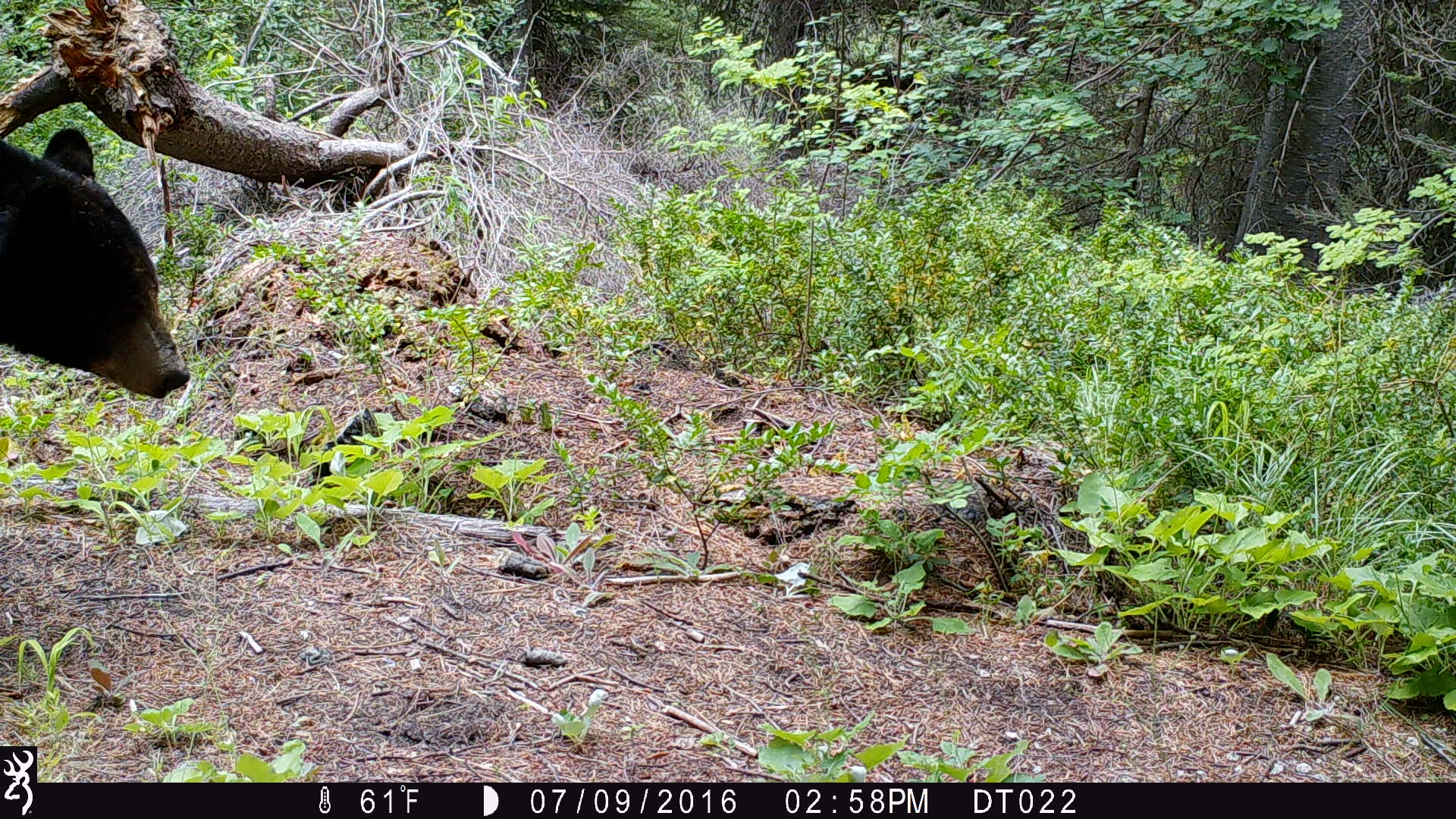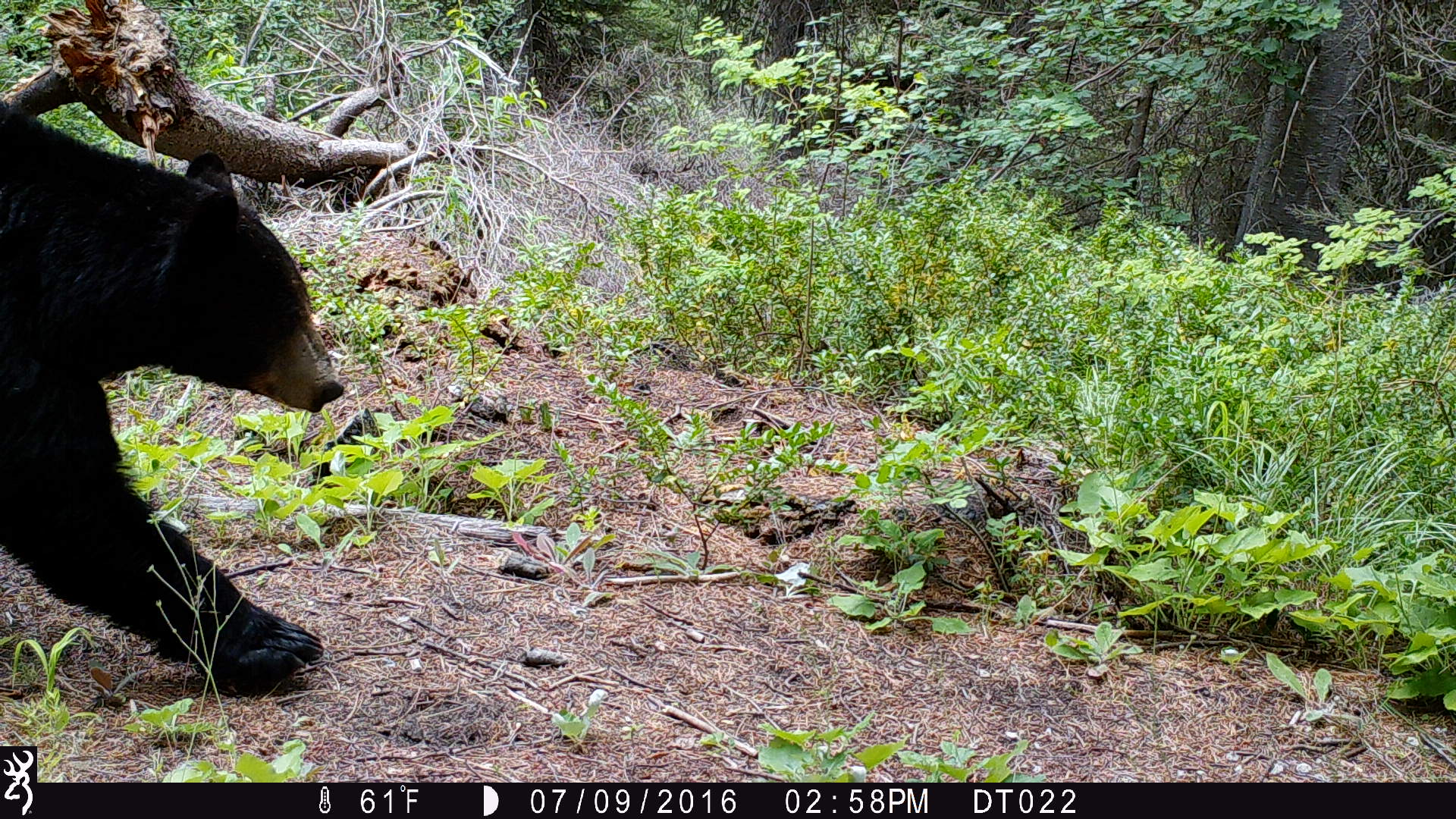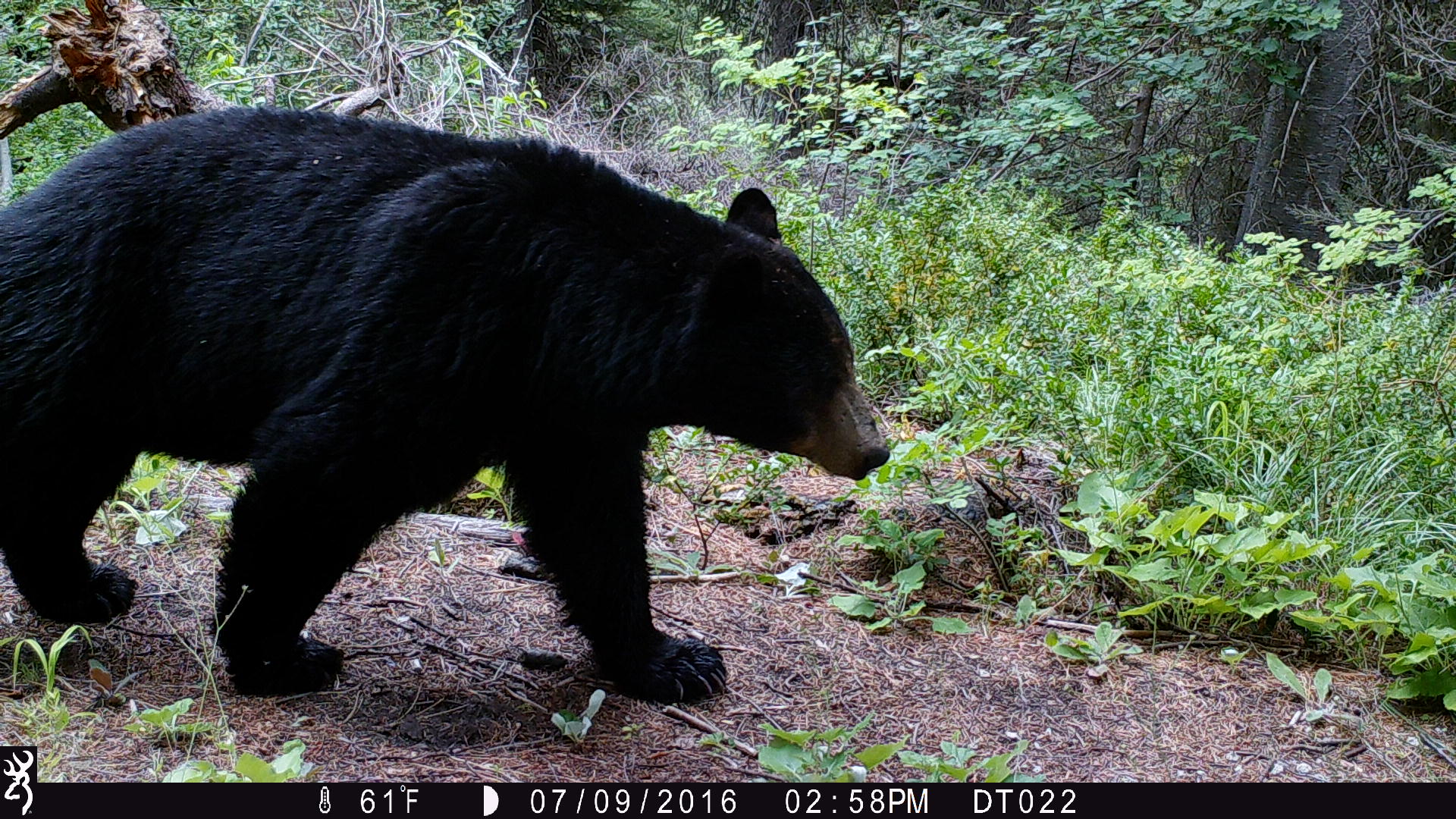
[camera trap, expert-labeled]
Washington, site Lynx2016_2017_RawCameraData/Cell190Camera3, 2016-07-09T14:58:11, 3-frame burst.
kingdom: Animalia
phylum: Chordata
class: Mammalia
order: Carnivora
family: Ursidae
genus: Ursus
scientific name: Ursus americanus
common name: american black bear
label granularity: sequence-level